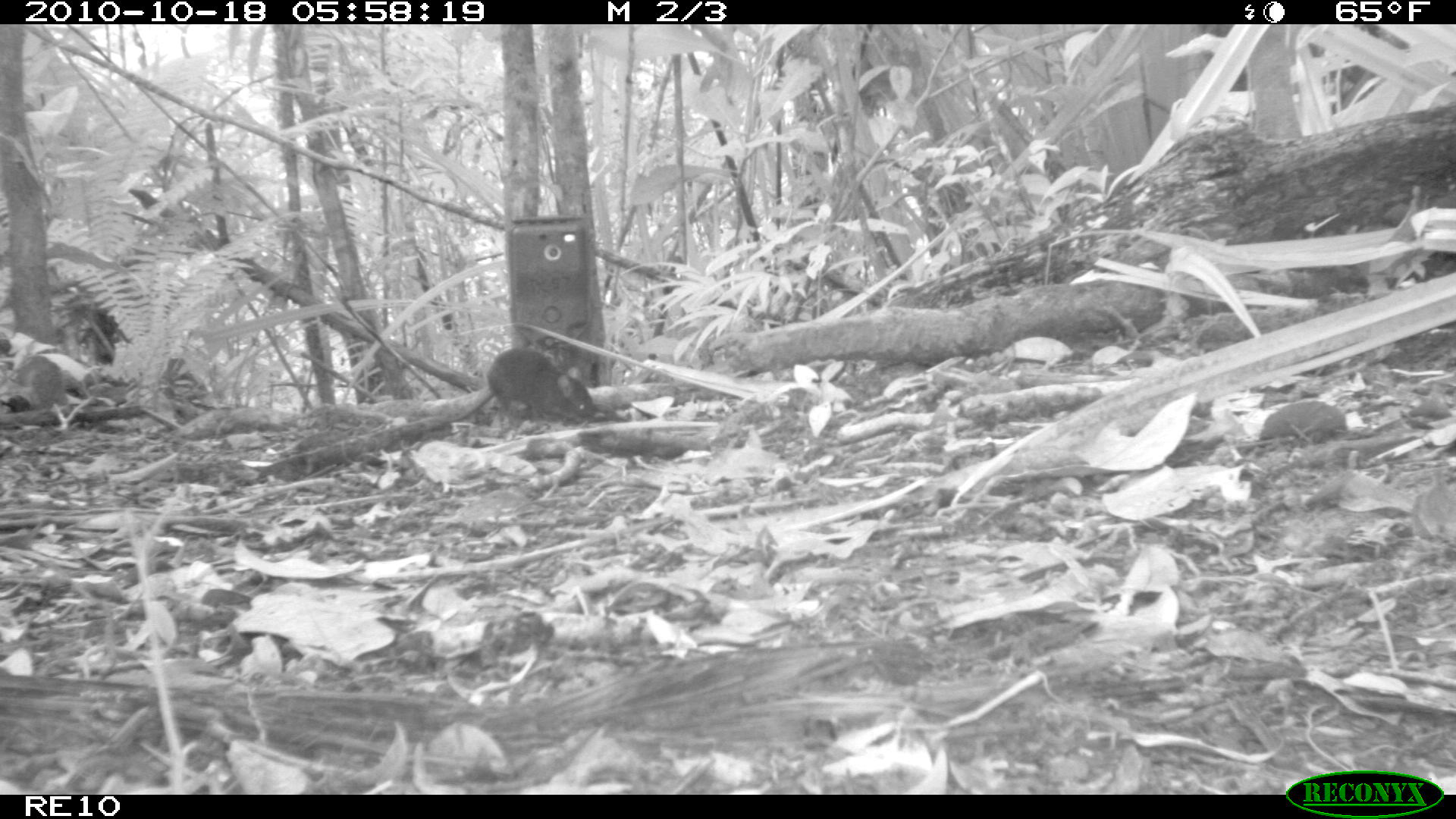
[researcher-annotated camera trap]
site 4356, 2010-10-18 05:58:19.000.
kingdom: Animalia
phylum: Chordata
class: Mammalia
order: Rodentia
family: Muridae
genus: Rattus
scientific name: Rattus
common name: rodent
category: unknown rat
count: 1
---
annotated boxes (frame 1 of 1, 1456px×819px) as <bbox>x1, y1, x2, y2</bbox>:
unknown rat: <bbox>485, 346, 597, 421</bbox>